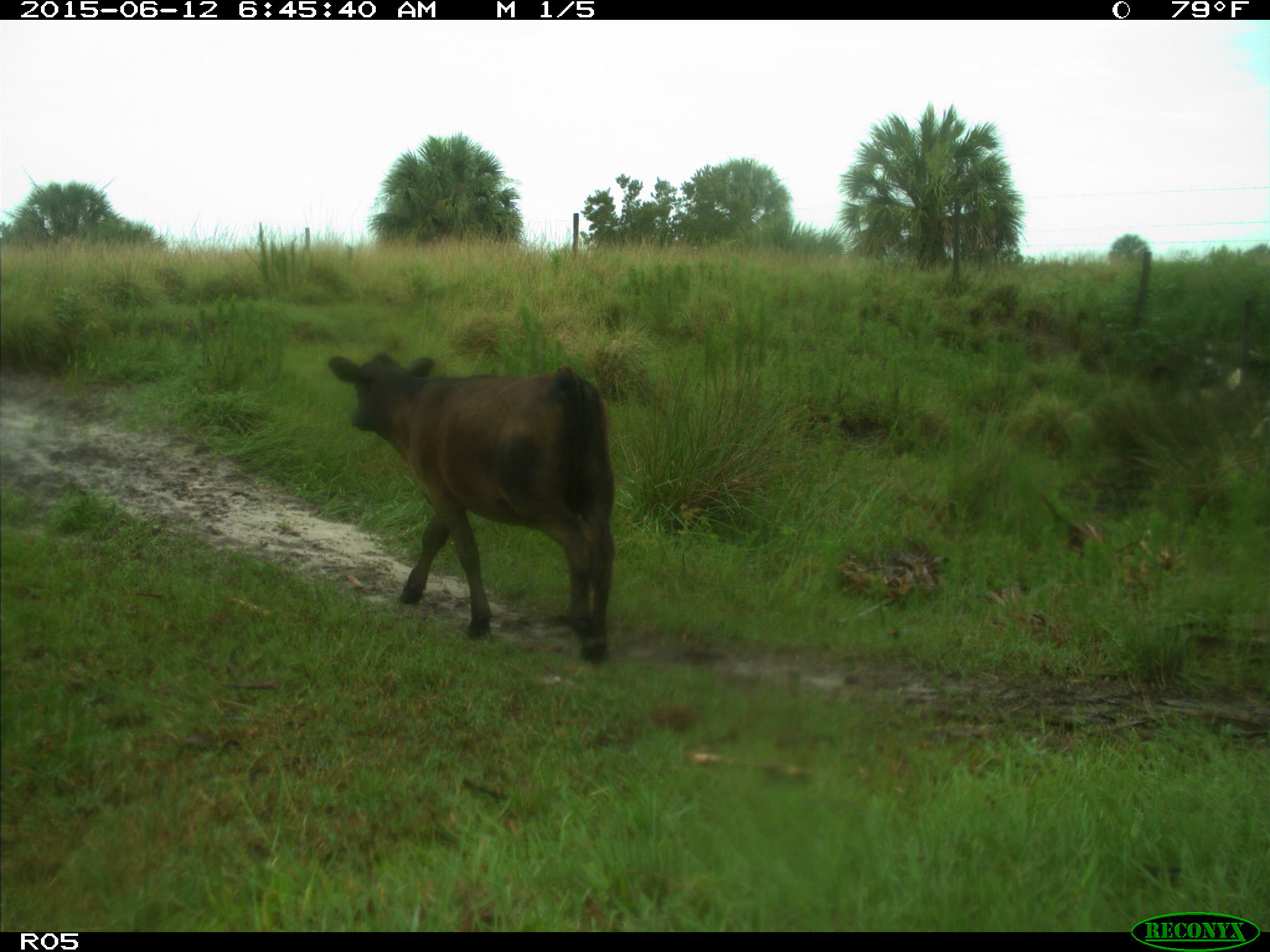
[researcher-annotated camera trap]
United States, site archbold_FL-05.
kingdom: Animalia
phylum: Chordata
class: Mammalia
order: Artiodactyla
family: Bovidae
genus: Bos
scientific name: Bos taurus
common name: domestic cow